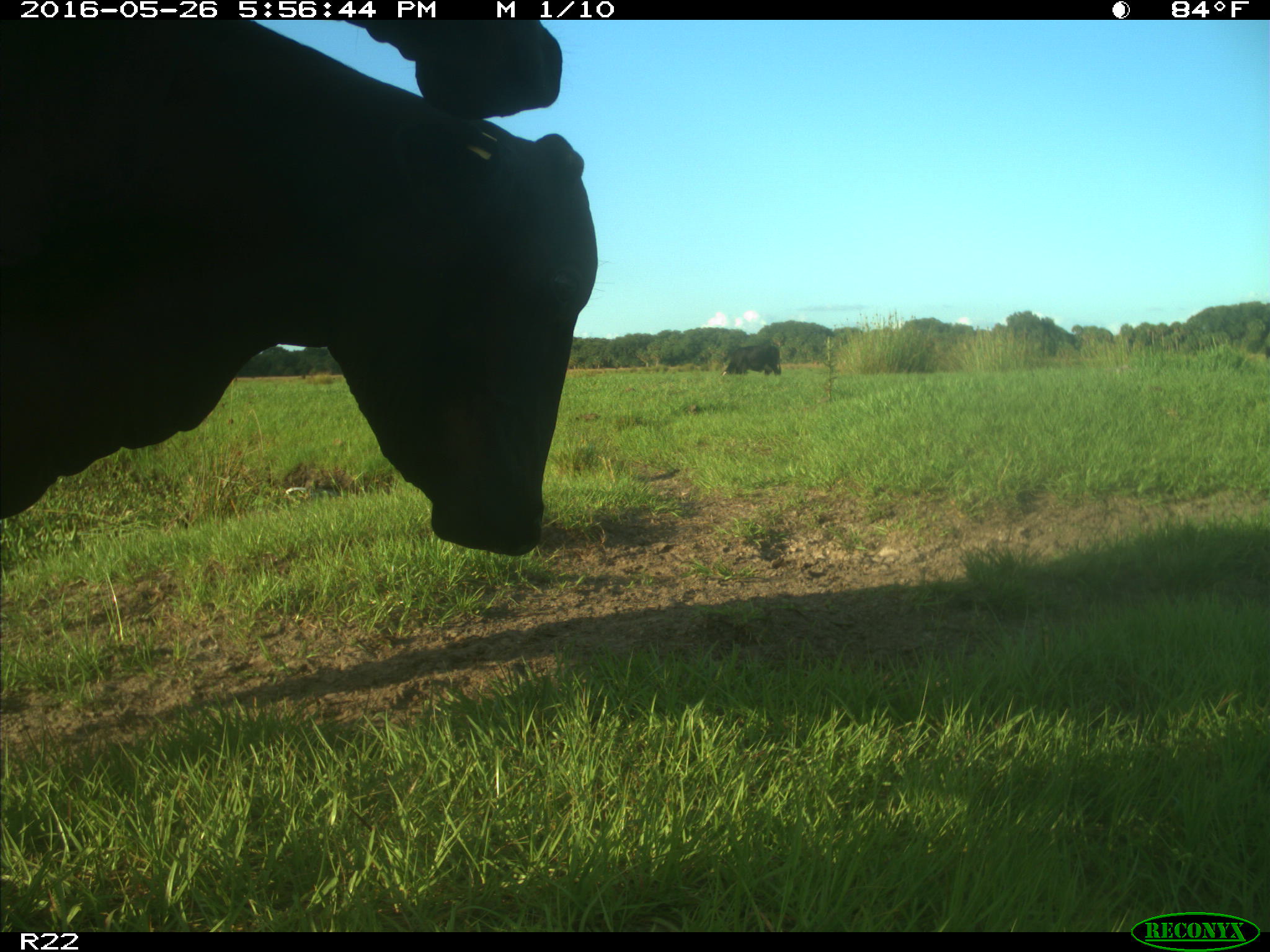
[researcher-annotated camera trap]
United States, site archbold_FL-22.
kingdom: Animalia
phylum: Chordata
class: Mammalia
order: Artiodactyla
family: Bovidae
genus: Bos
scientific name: Bos taurus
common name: domestic cow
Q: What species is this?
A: Bos taurus (domestic cow).